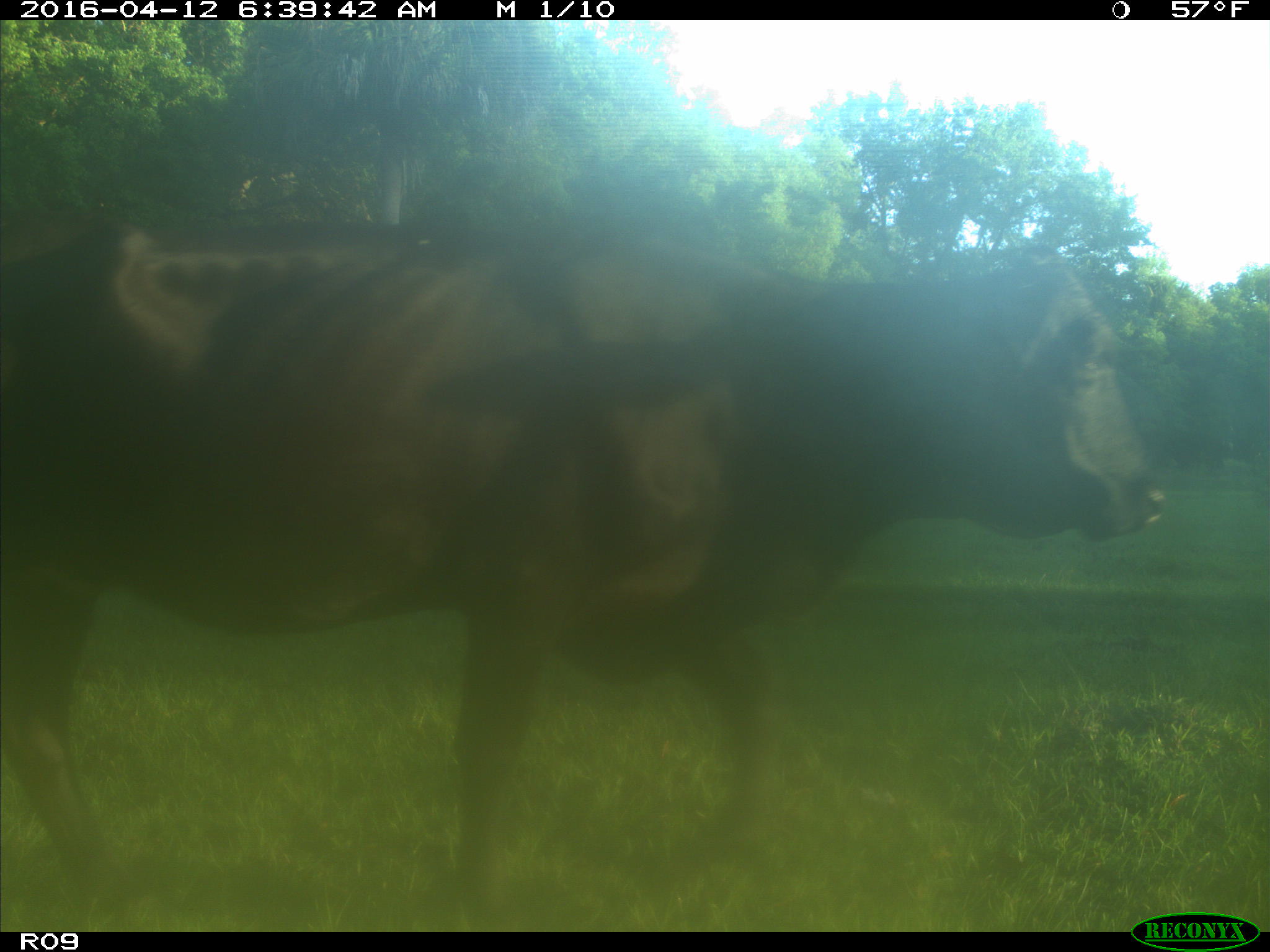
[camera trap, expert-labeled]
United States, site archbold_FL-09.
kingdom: Animalia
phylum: Chordata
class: Mammalia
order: Artiodactyla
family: Bovidae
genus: Bos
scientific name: Bos taurus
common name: domestic cow